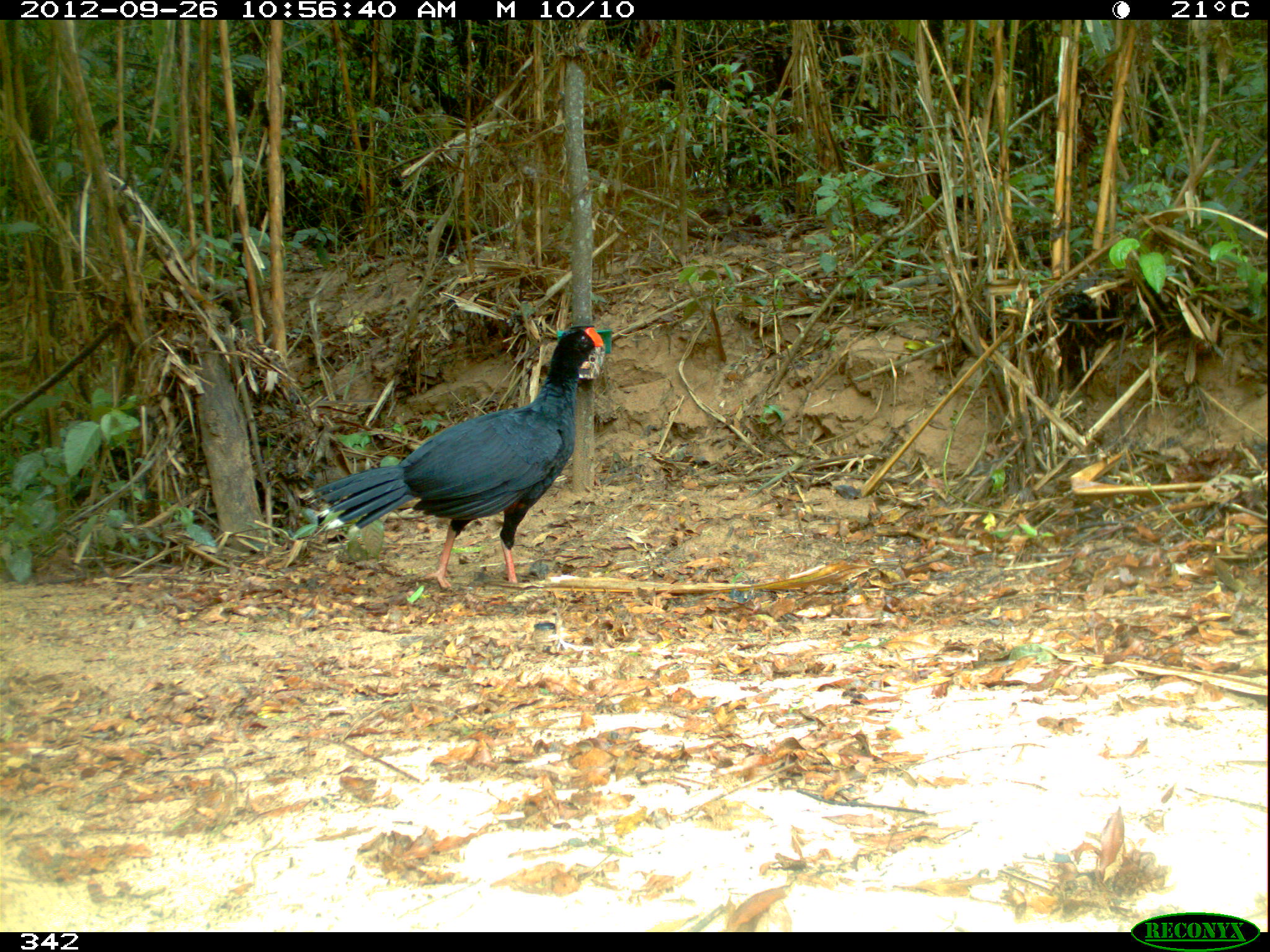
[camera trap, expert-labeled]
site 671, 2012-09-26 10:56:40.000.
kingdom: Animalia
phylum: Chordata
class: Aves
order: Galliformes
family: Cracidae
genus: Mitu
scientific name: Mitu tuberosum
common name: razor-billed curassow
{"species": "Mitu tuberosum (razor-billed curassow)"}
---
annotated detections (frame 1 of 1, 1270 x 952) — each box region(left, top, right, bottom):
mitu tuberosum: region(300, 324, 609, 591)